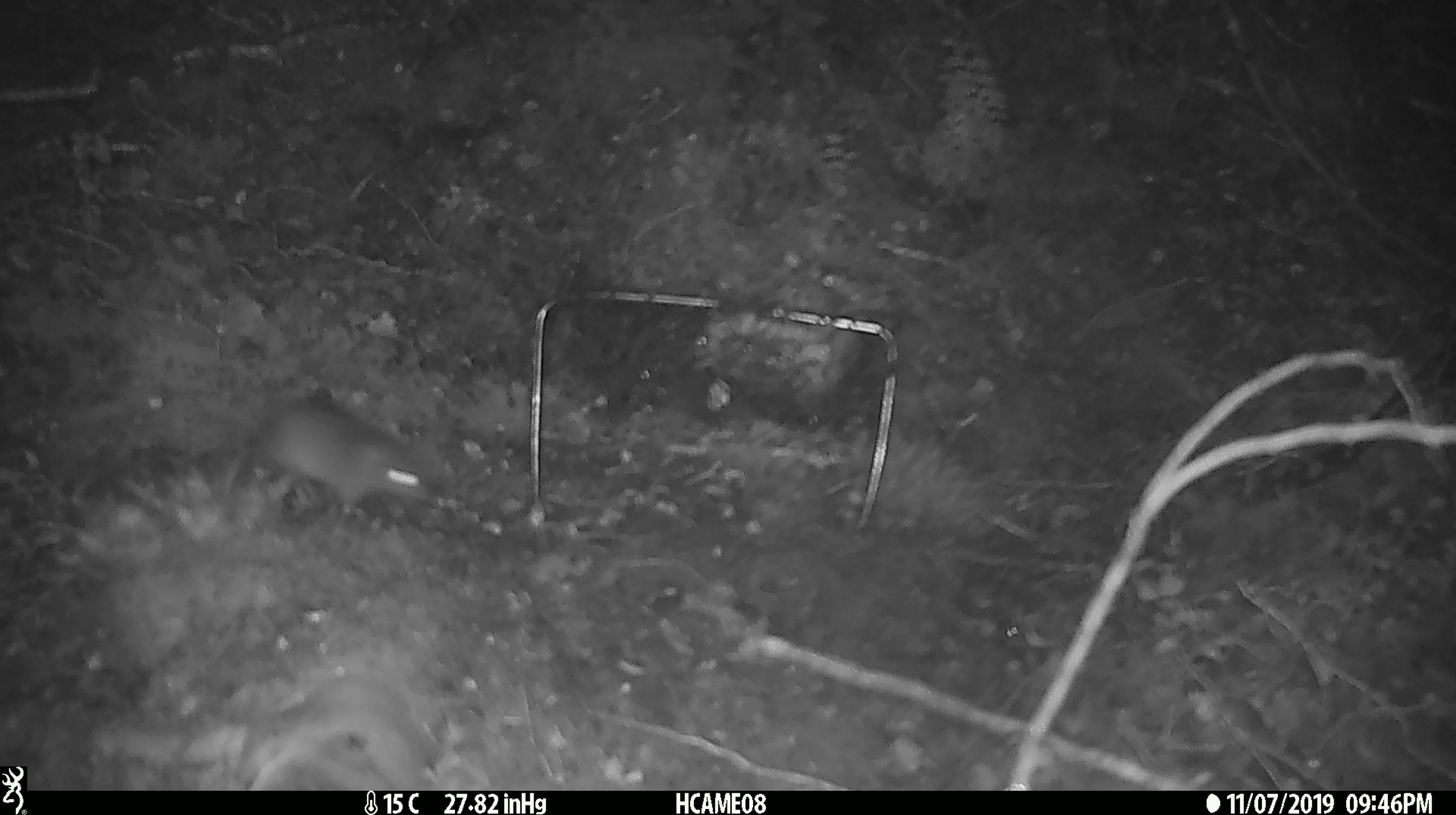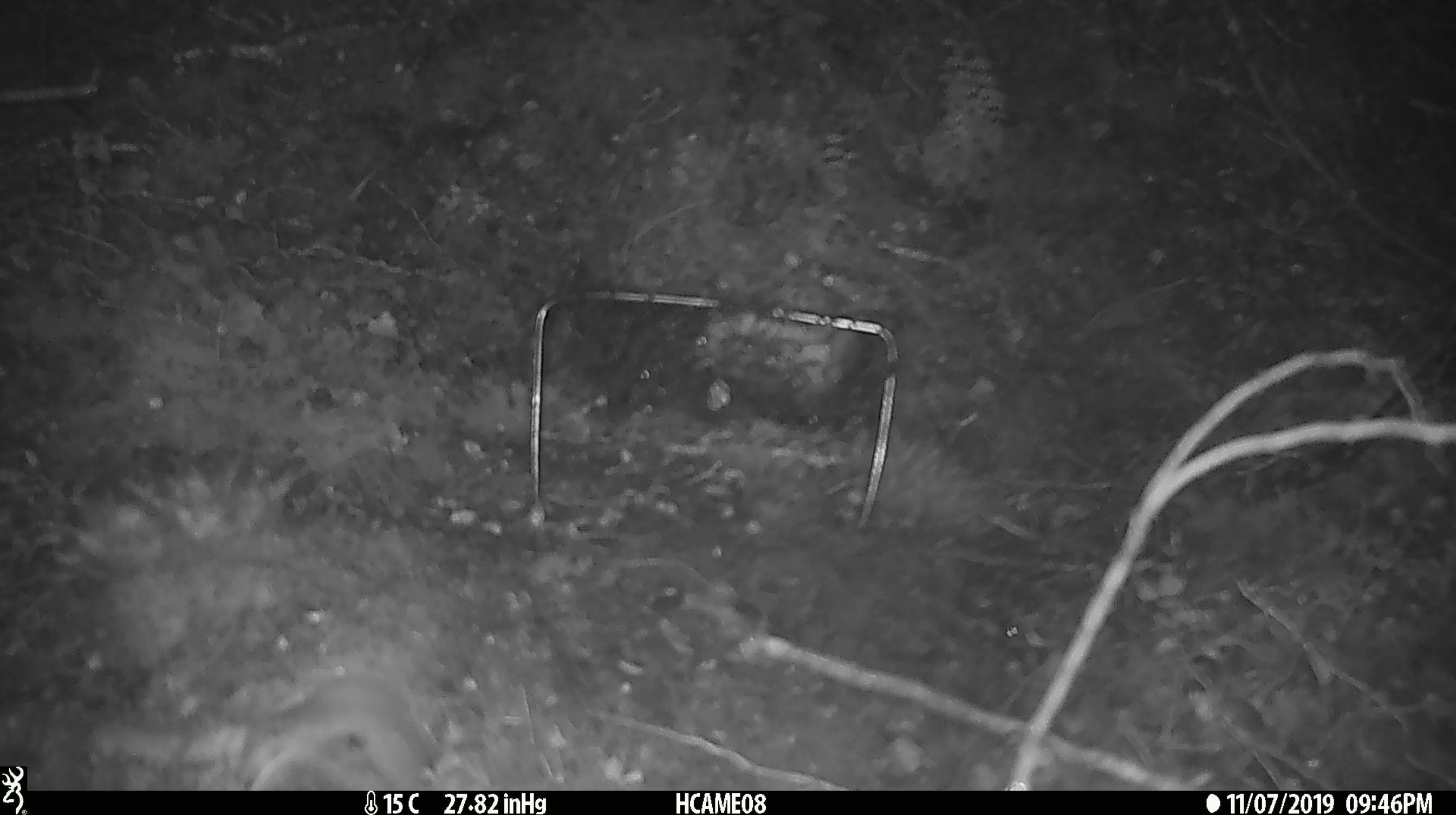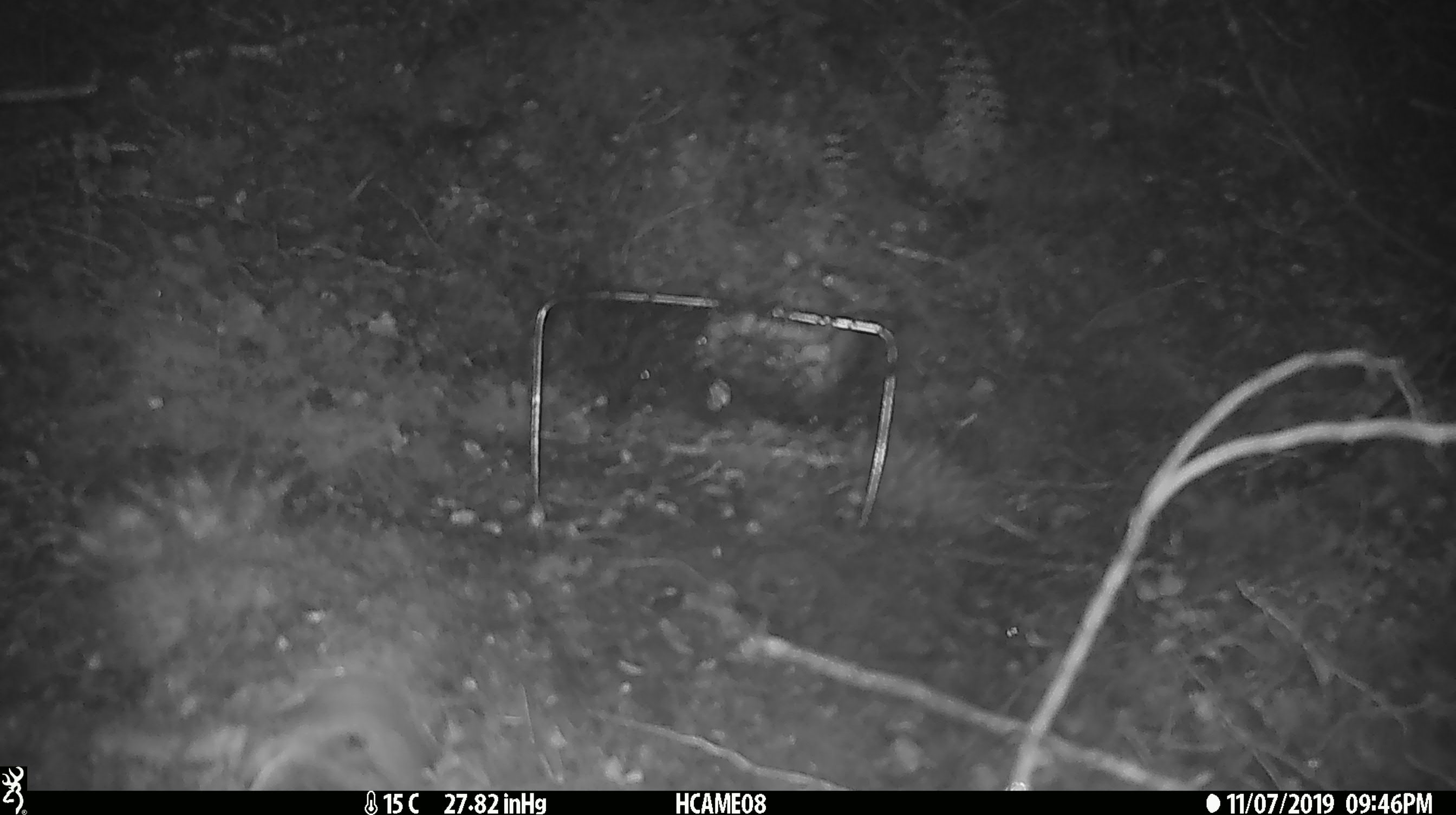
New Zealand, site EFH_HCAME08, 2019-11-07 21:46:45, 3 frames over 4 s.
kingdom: Animalia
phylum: Chordata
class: Mammalia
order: Rodentia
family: Muridae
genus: Mus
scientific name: Mus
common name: mouse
Mouse (Mus).